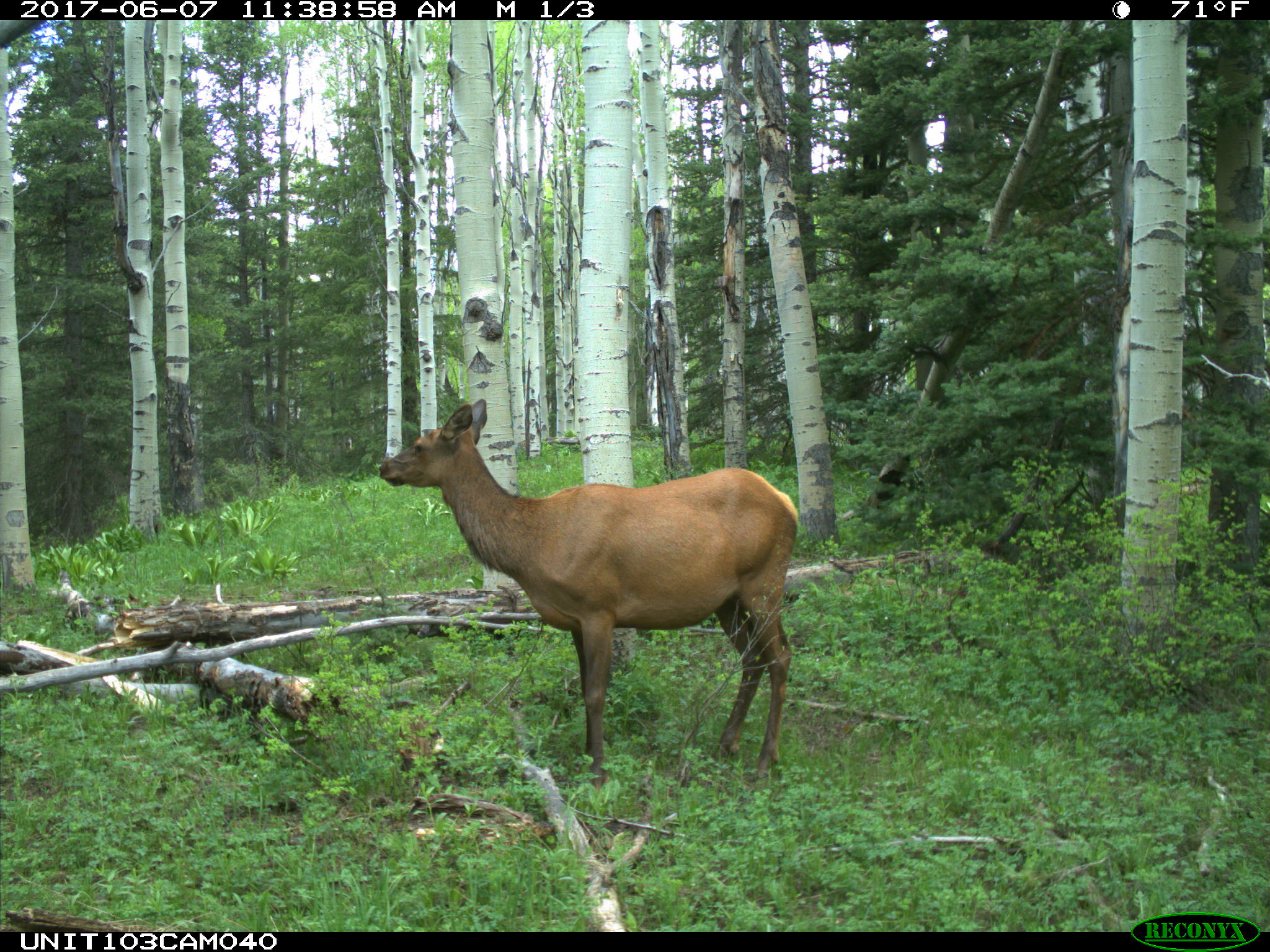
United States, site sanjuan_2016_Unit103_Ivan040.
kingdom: Animalia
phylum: Chordata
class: Mammalia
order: Artiodactyla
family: Cervidae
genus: Cervus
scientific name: Cervus elaphus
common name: red deer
Cervus elaphus (red deer).